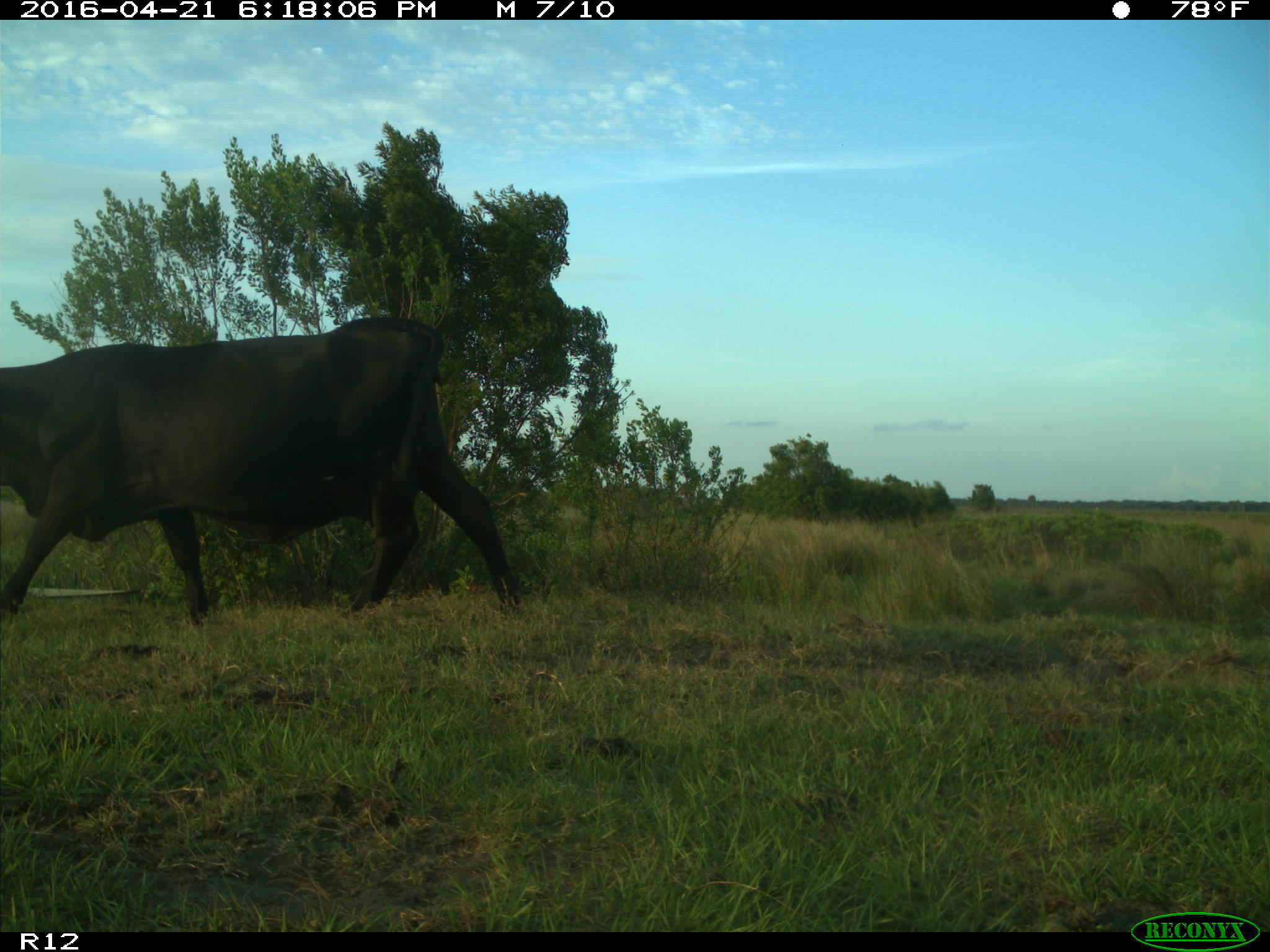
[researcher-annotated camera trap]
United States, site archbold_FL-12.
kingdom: Animalia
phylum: Chordata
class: Mammalia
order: Artiodactyla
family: Bovidae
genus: Bos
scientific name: Bos taurus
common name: domestic cow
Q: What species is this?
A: Bos taurus (domestic cow).